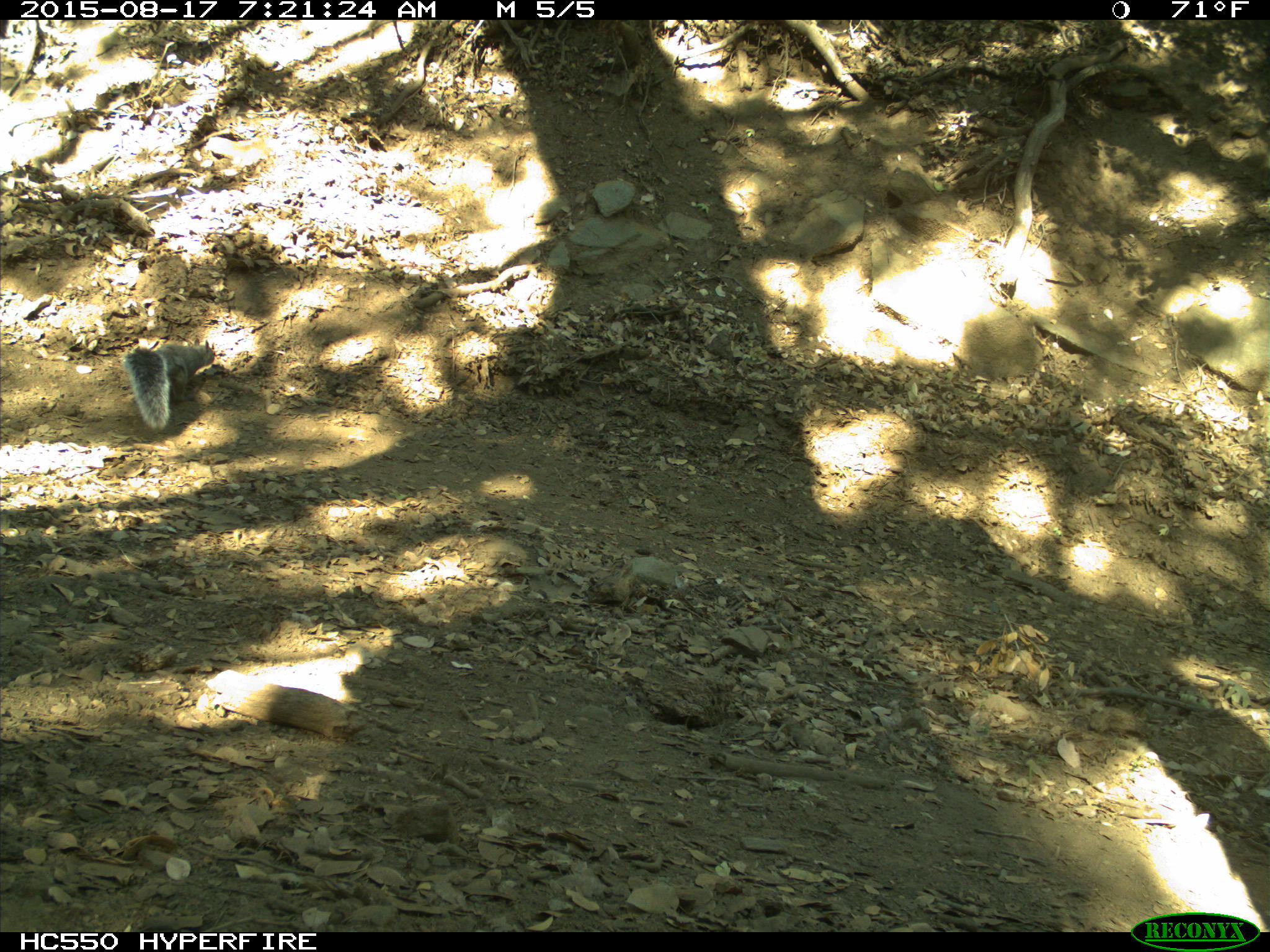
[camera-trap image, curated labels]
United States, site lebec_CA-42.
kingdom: Animalia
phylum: Chordata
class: Mammalia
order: Rodentia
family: Sciuridae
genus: Sciurus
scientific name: Sciurus carolinensis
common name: eastern gray squirrel